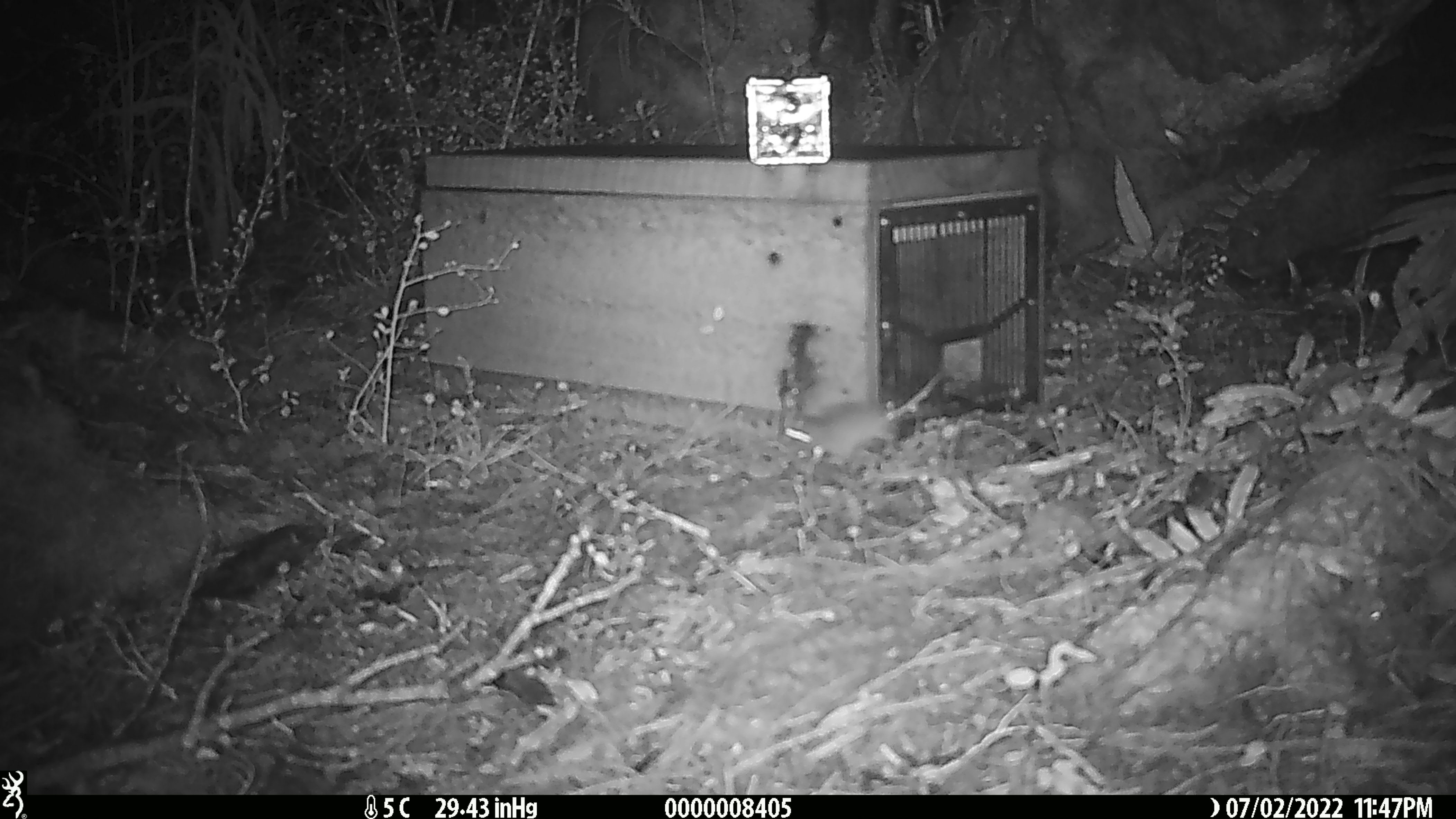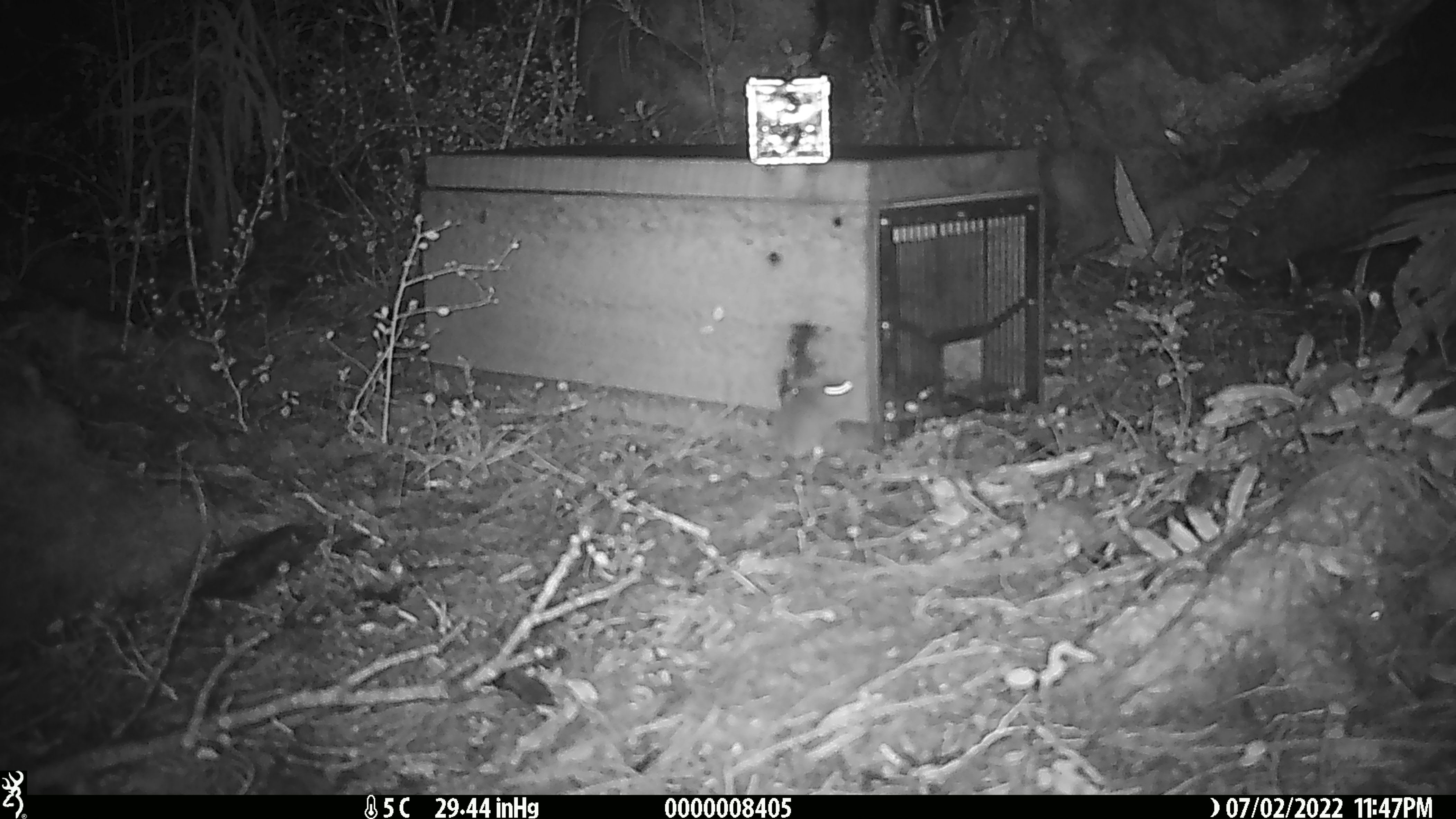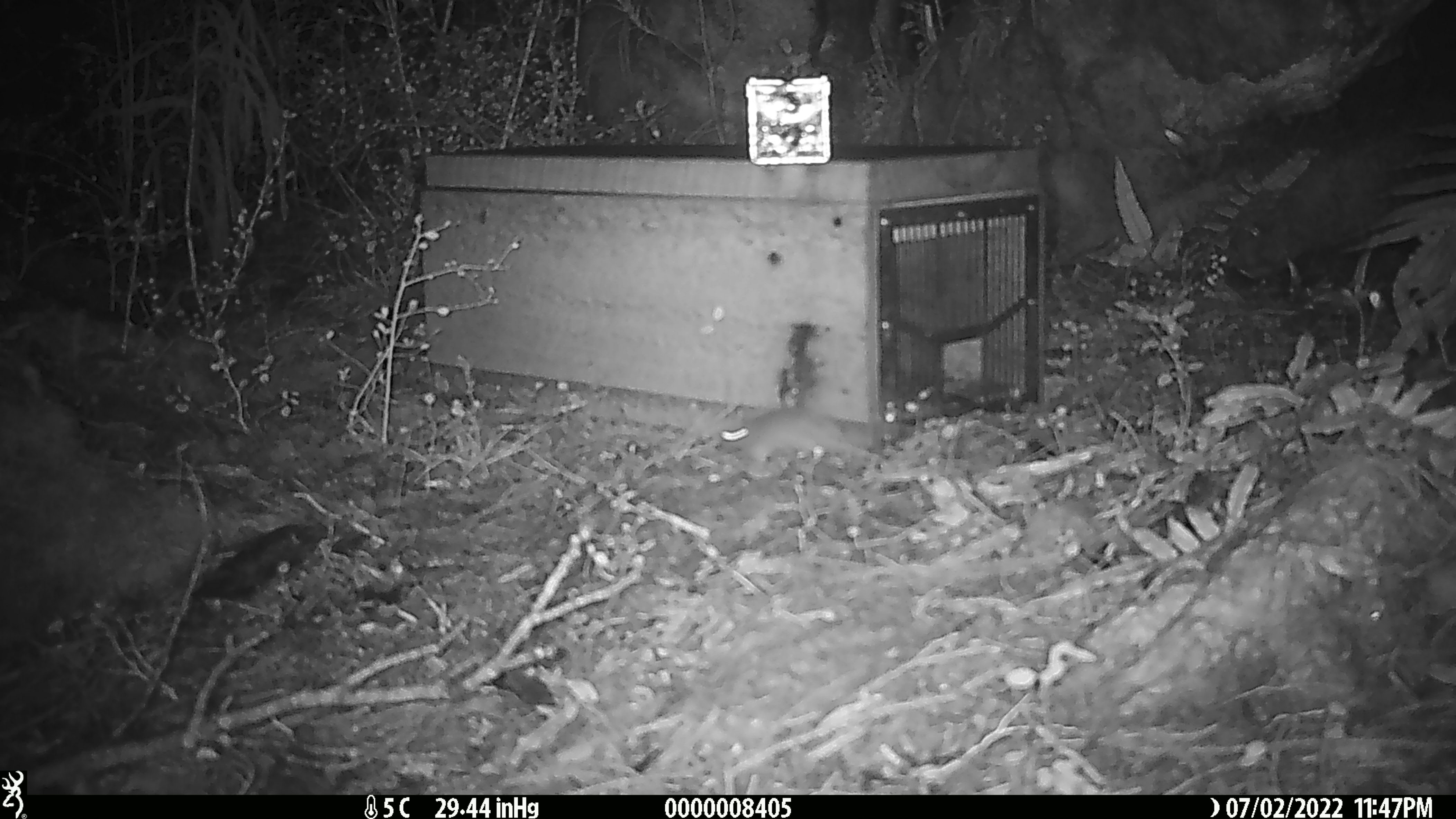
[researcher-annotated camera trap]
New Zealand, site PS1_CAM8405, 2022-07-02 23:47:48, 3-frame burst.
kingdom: Animalia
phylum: Chordata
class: Mammalia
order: Rodentia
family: Muridae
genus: Mus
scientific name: Mus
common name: mouse